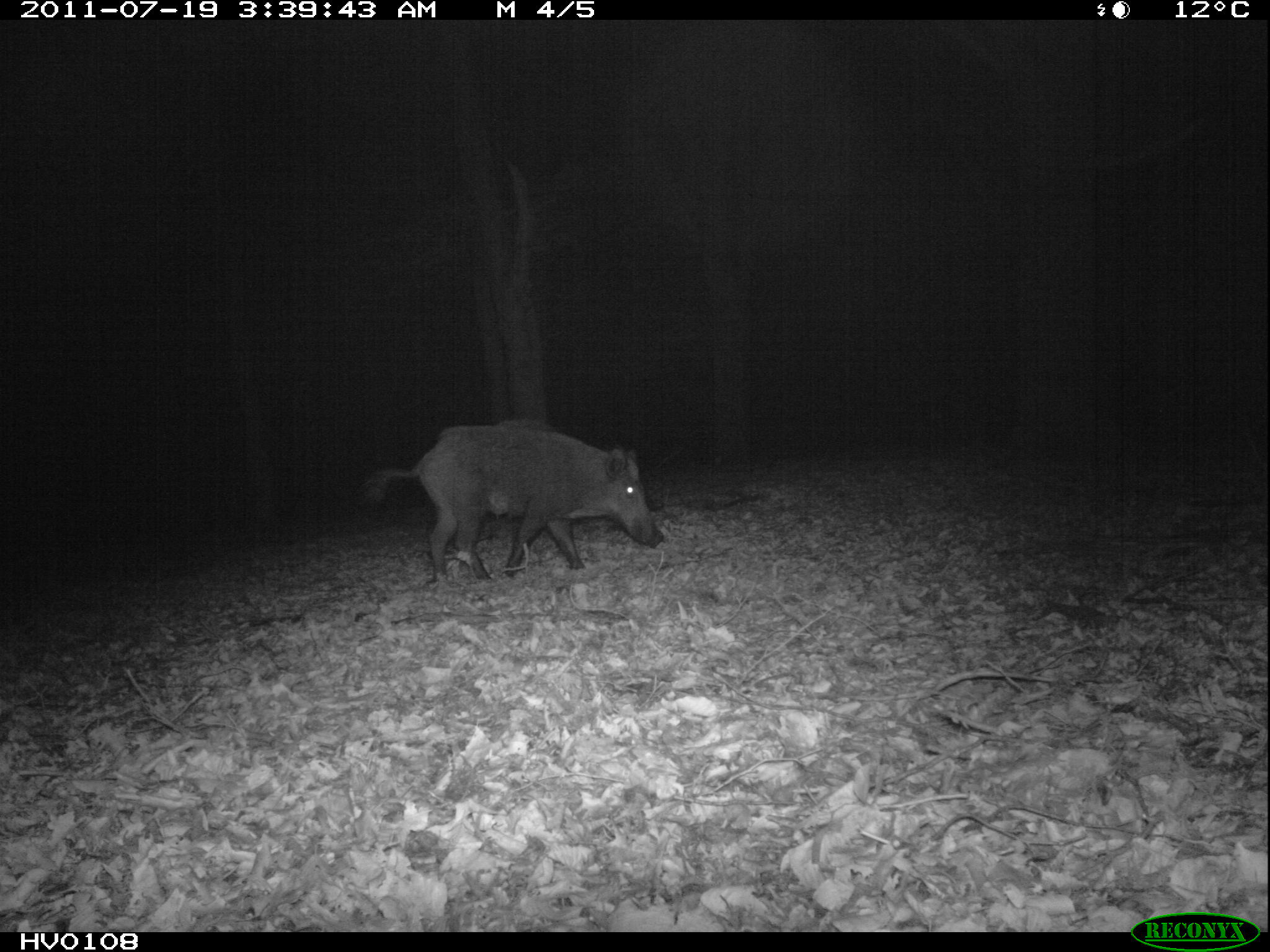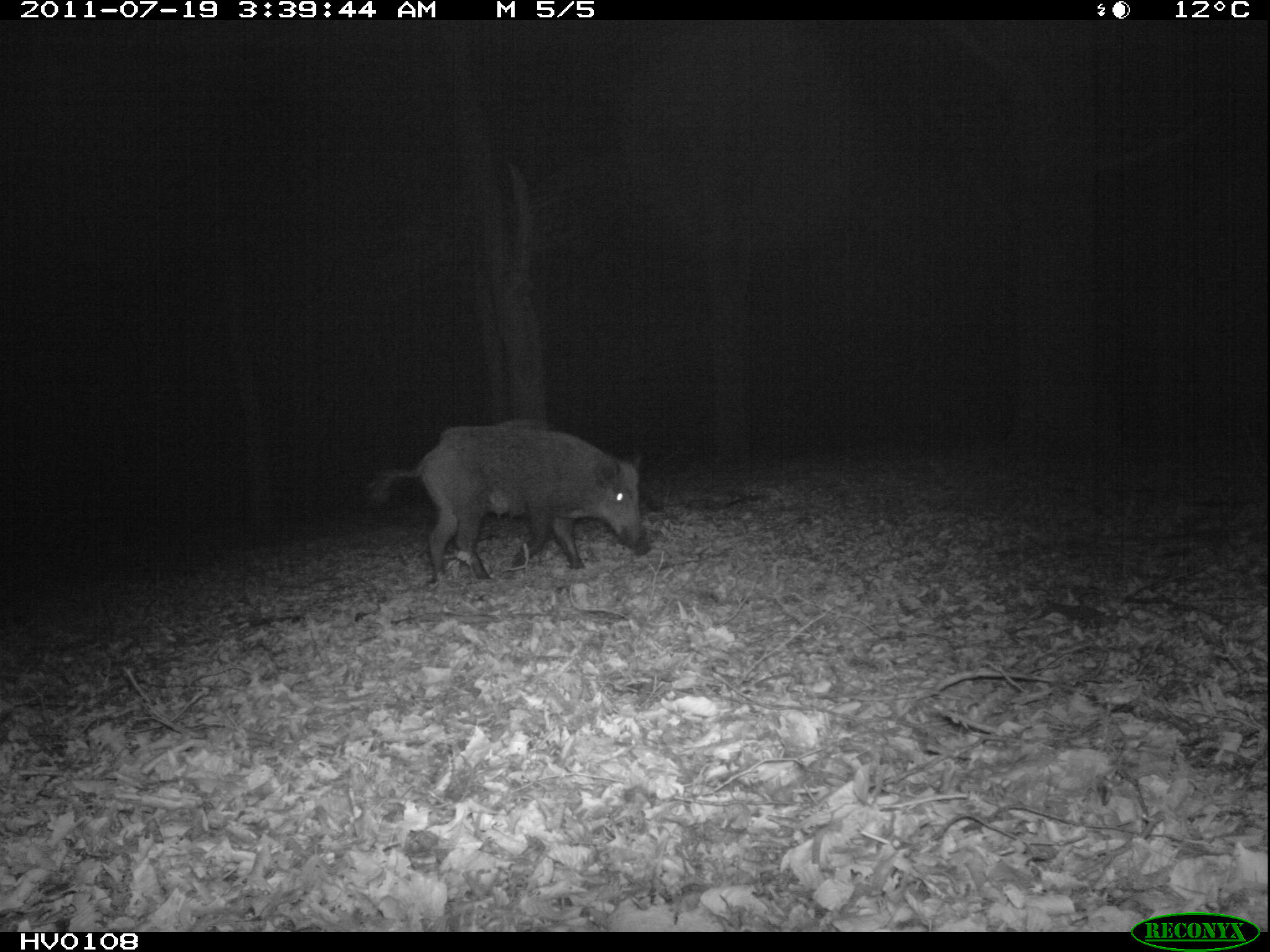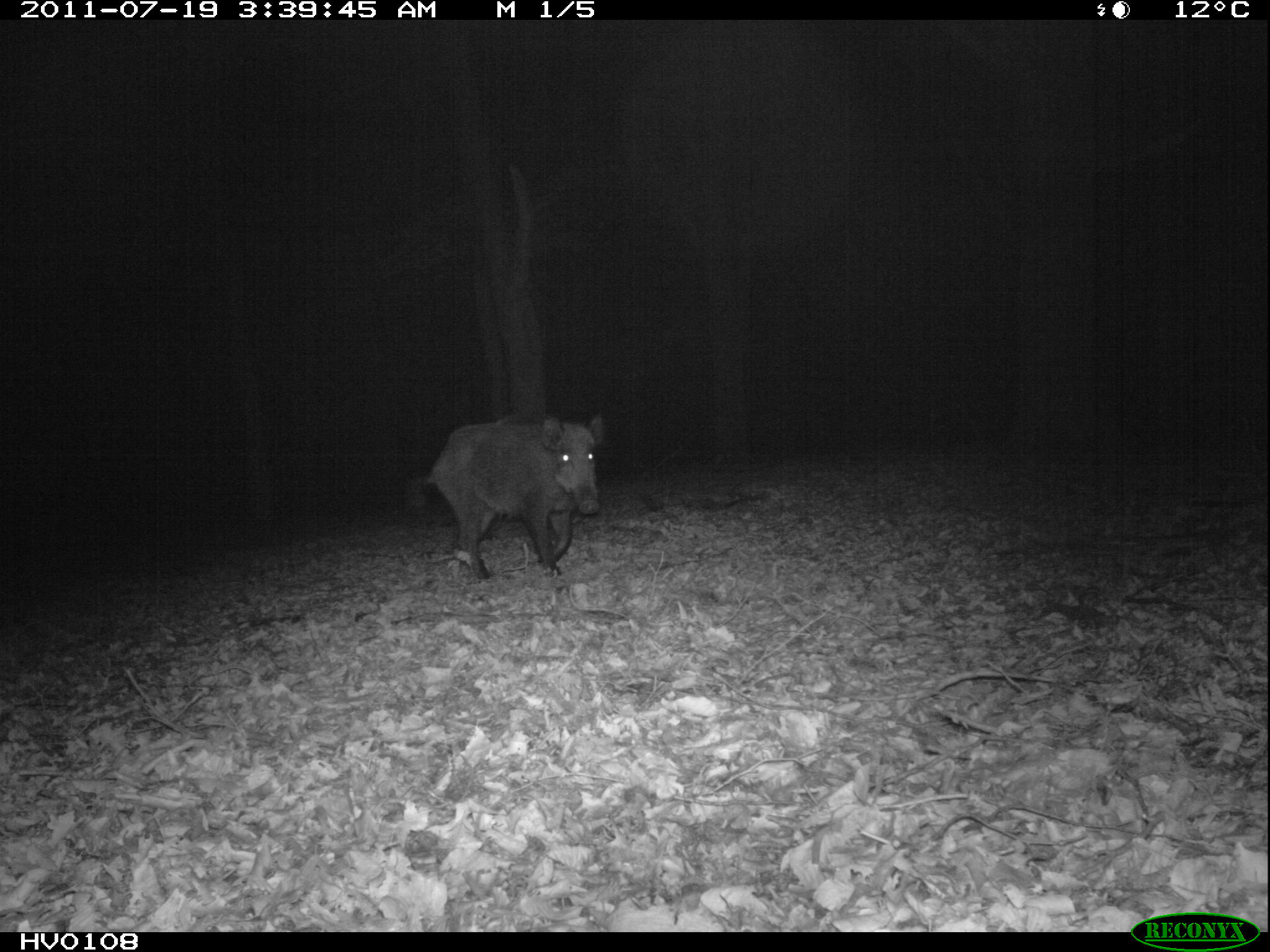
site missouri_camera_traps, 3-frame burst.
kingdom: Animalia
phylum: Chordata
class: Mammalia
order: Artiodactyla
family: Suidae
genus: Sus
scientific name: Sus scrofa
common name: wild boar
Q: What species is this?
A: Wild boar (Sus scrofa).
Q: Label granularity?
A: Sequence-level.